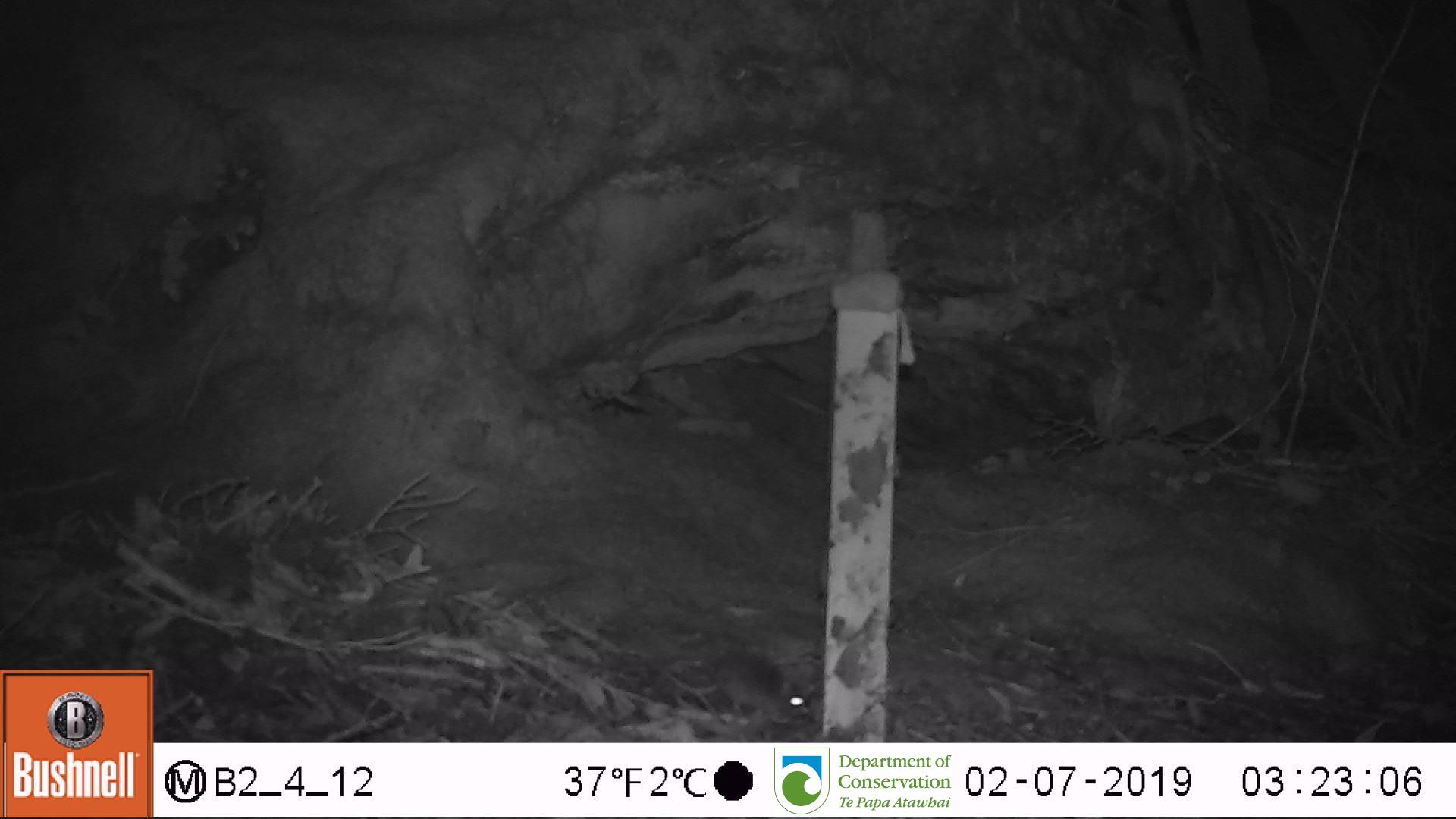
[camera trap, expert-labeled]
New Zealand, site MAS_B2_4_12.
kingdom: Animalia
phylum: Chordata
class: Mammalia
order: Rodentia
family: Muridae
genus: Mus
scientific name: Mus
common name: mouse